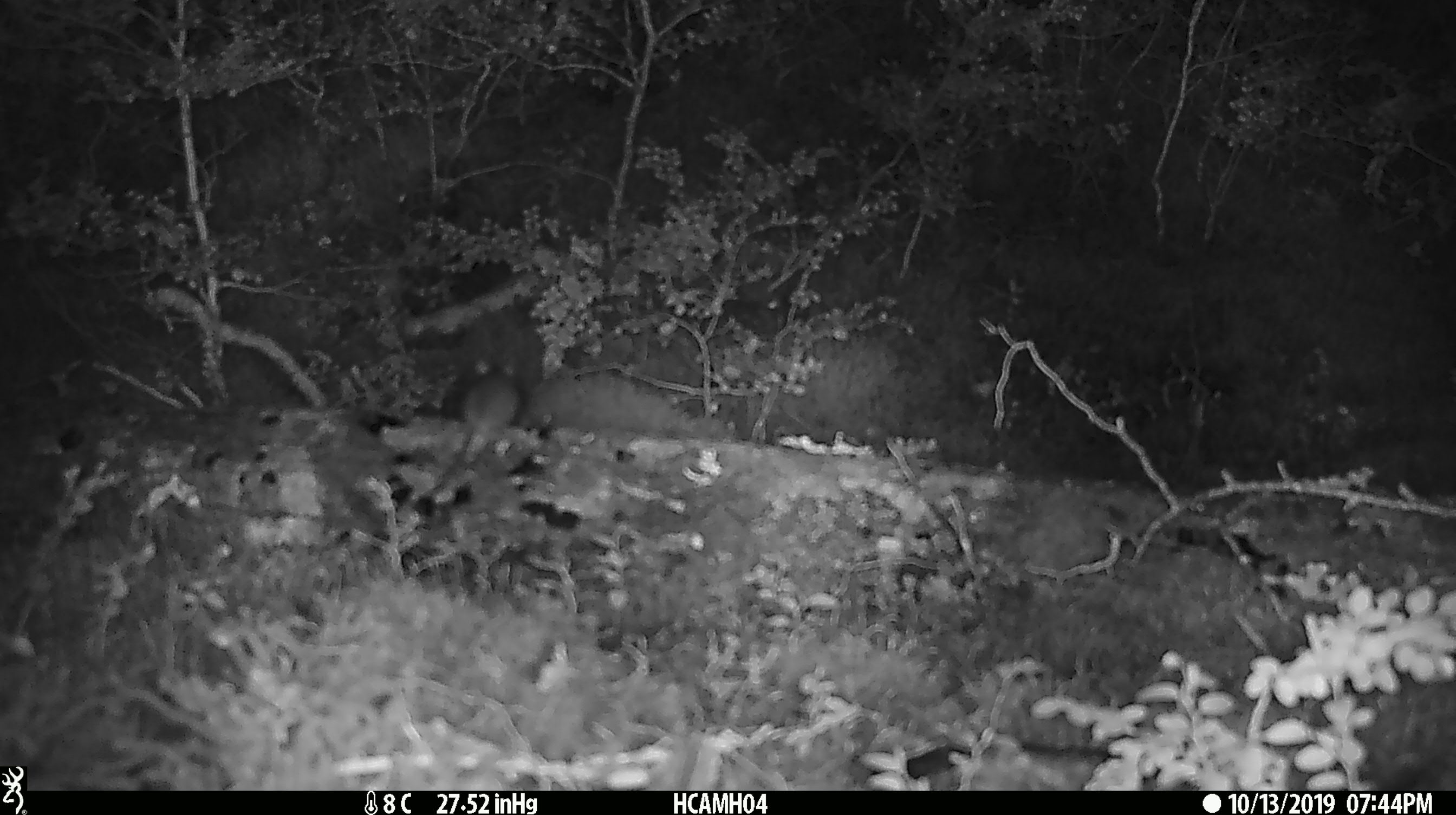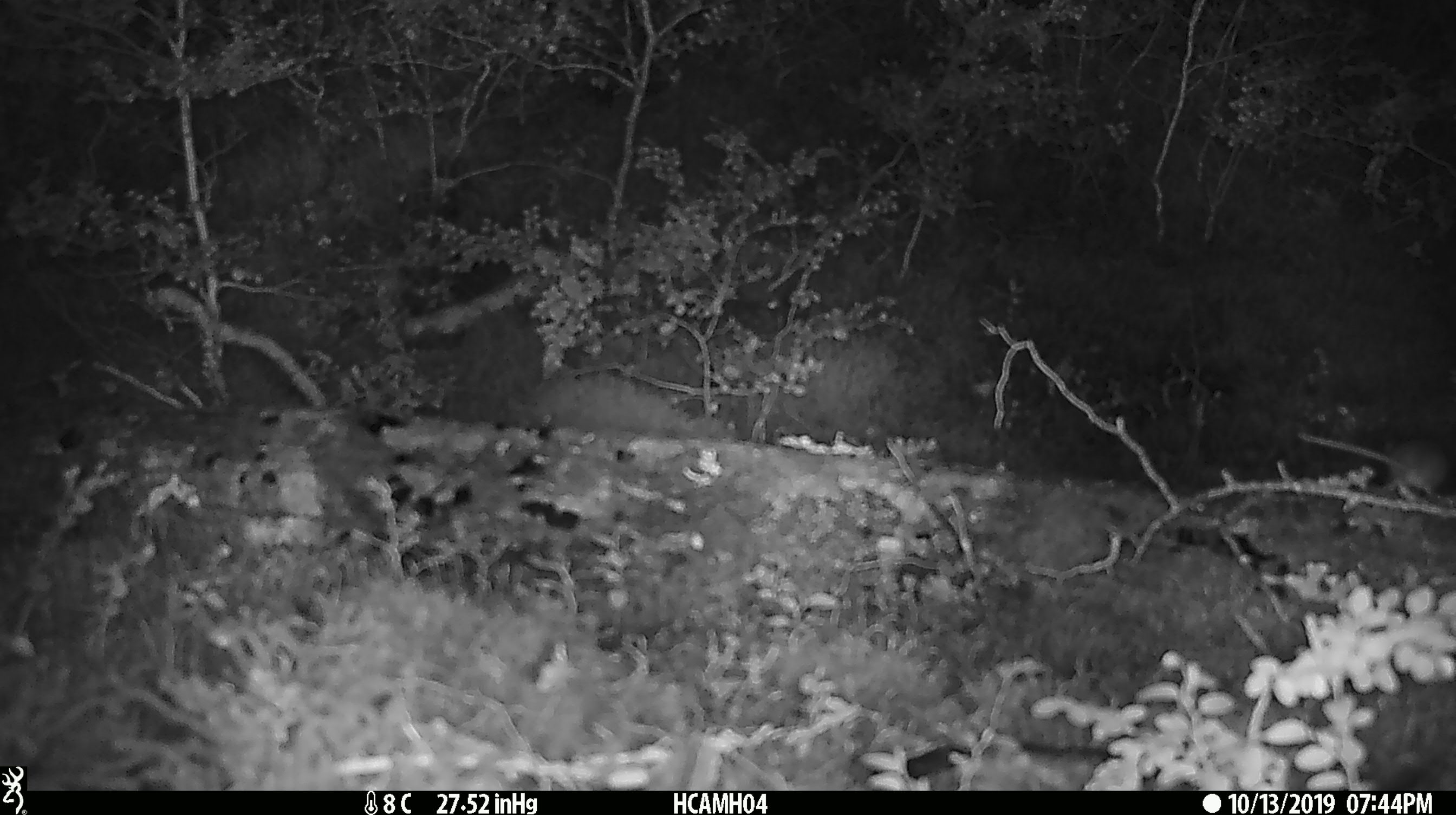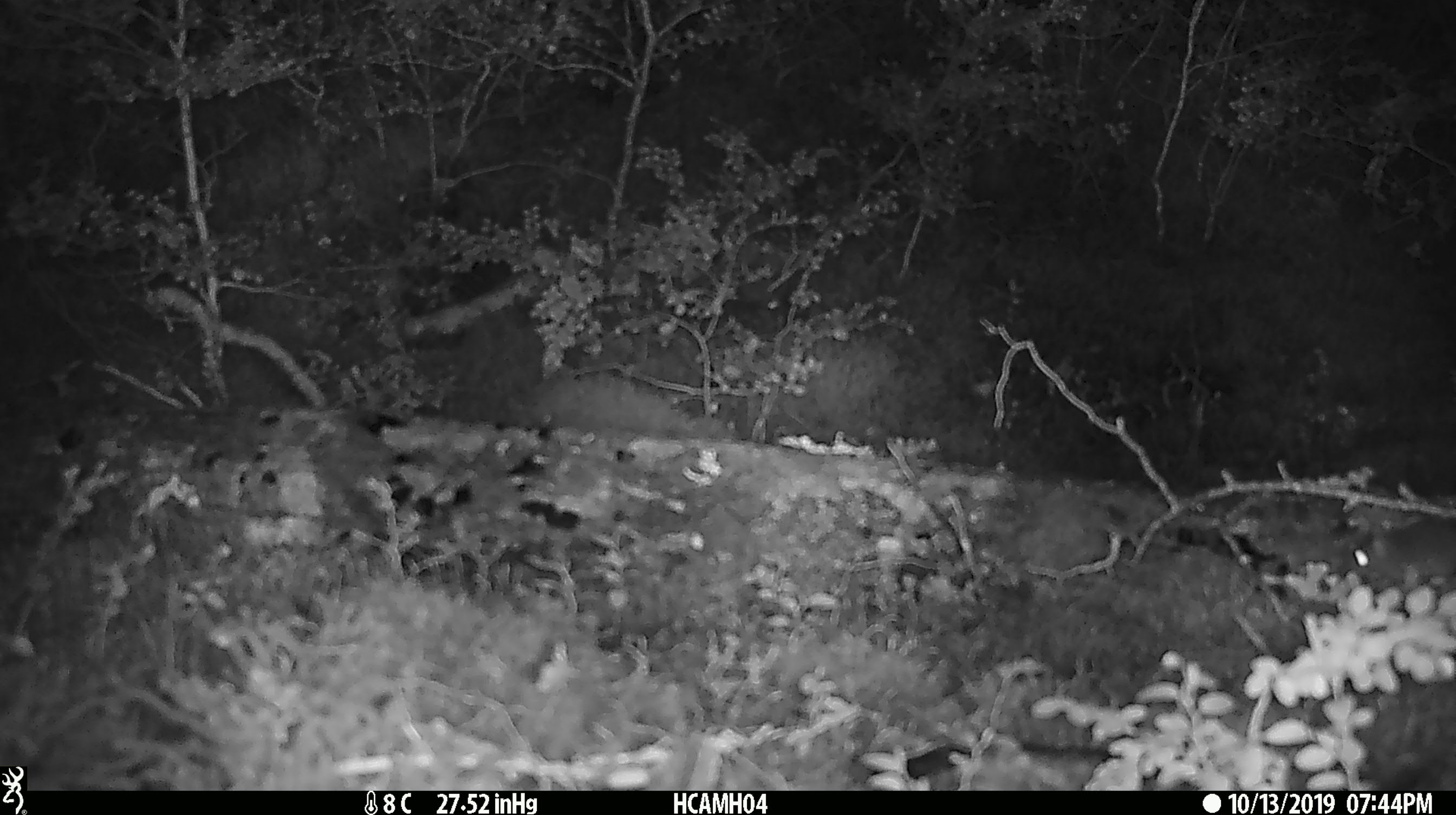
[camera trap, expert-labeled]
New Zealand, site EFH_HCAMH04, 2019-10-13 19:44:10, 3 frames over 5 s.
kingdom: Animalia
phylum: Chordata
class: Mammalia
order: Rodentia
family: Muridae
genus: Mus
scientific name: Mus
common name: mouse